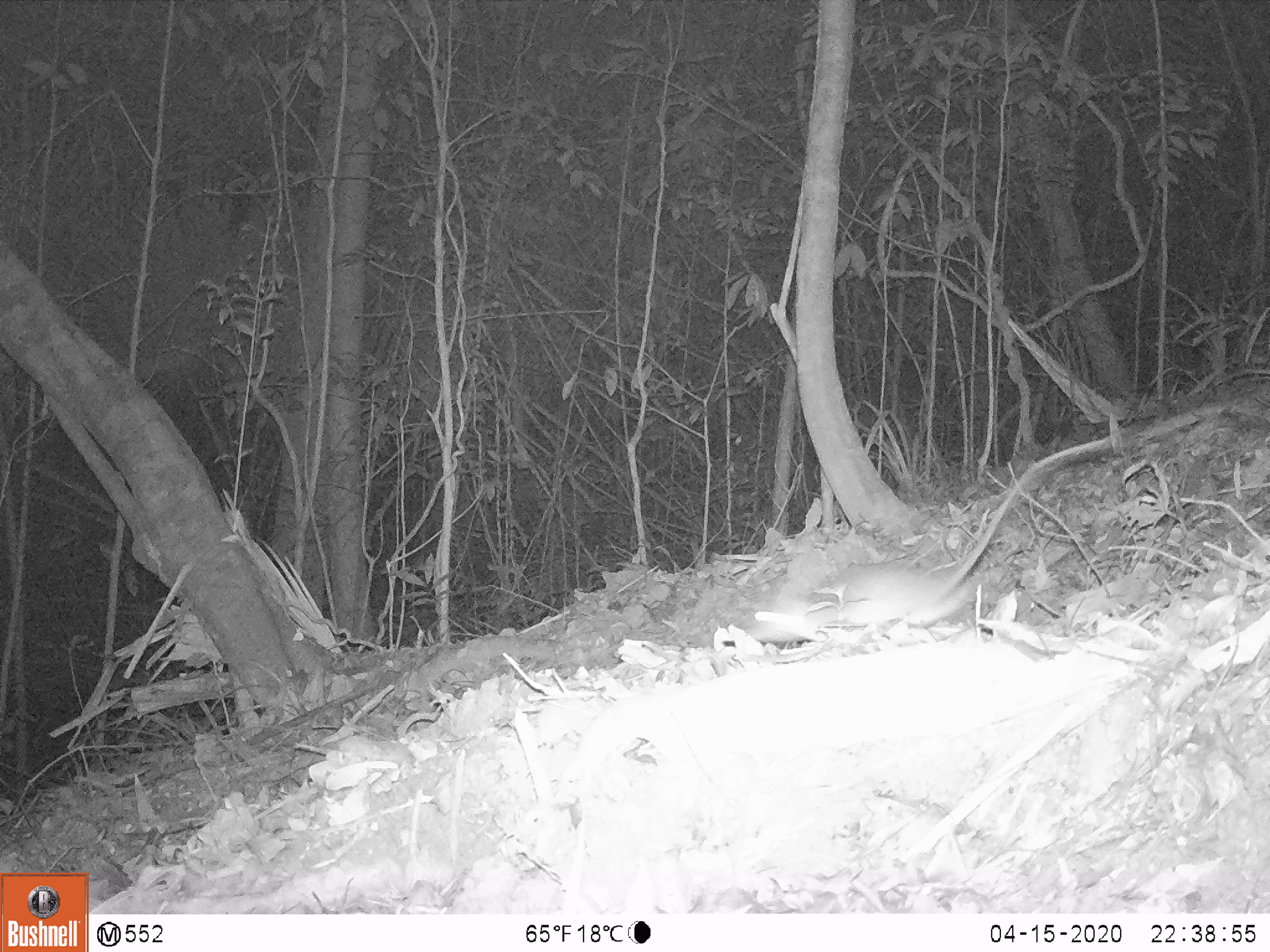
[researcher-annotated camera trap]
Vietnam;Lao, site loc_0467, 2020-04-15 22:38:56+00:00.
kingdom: Animalia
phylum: Chordata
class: Mammalia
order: Rodentia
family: Muridae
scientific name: Muridae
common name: old-world mice and rats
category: unidentified murid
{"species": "unidentified murid (old-world mice and rats) (Muridae)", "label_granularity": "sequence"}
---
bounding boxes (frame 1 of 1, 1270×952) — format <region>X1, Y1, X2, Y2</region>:
unidentified murid: <region>742, 435, 1111, 643</region>